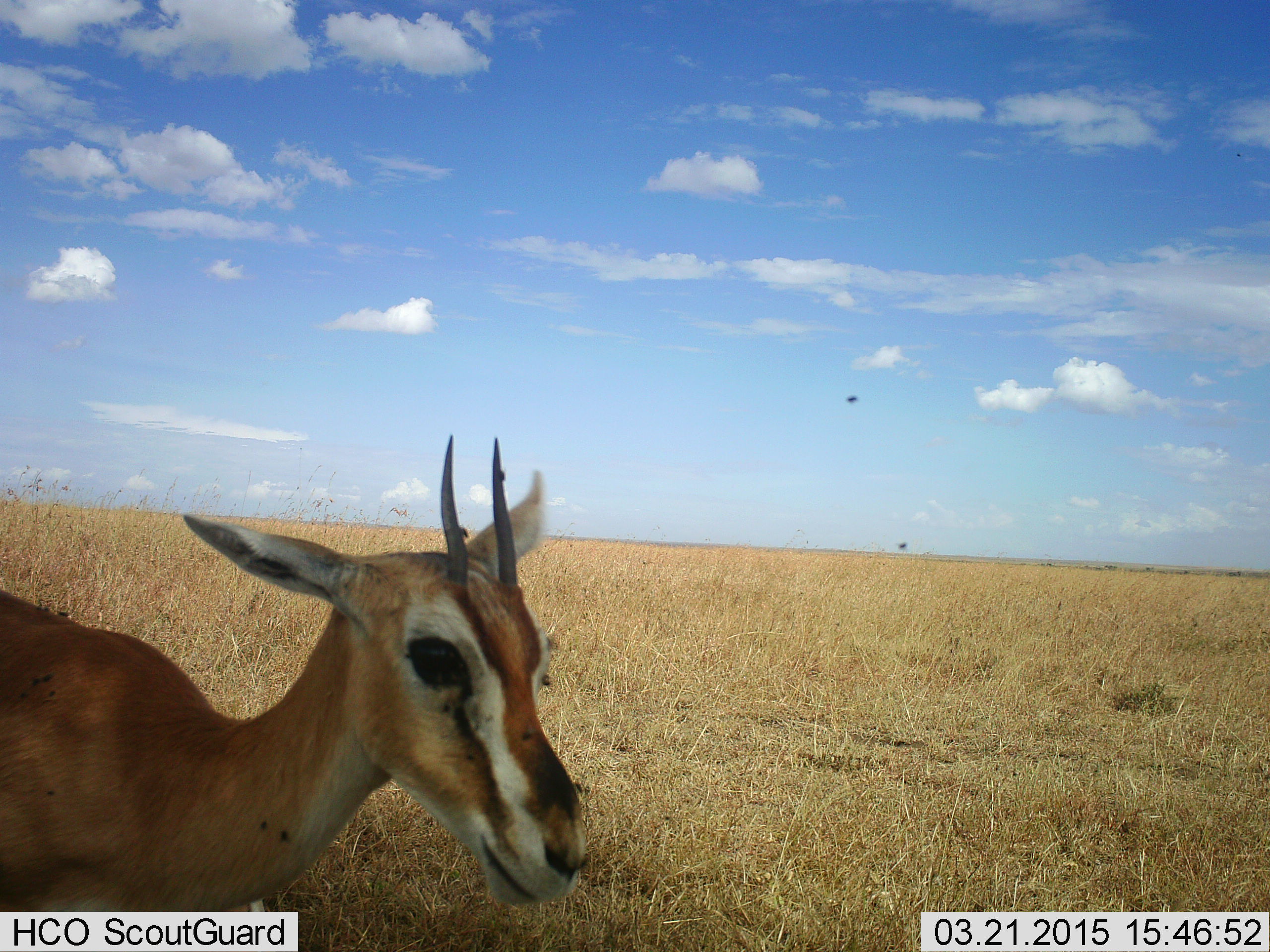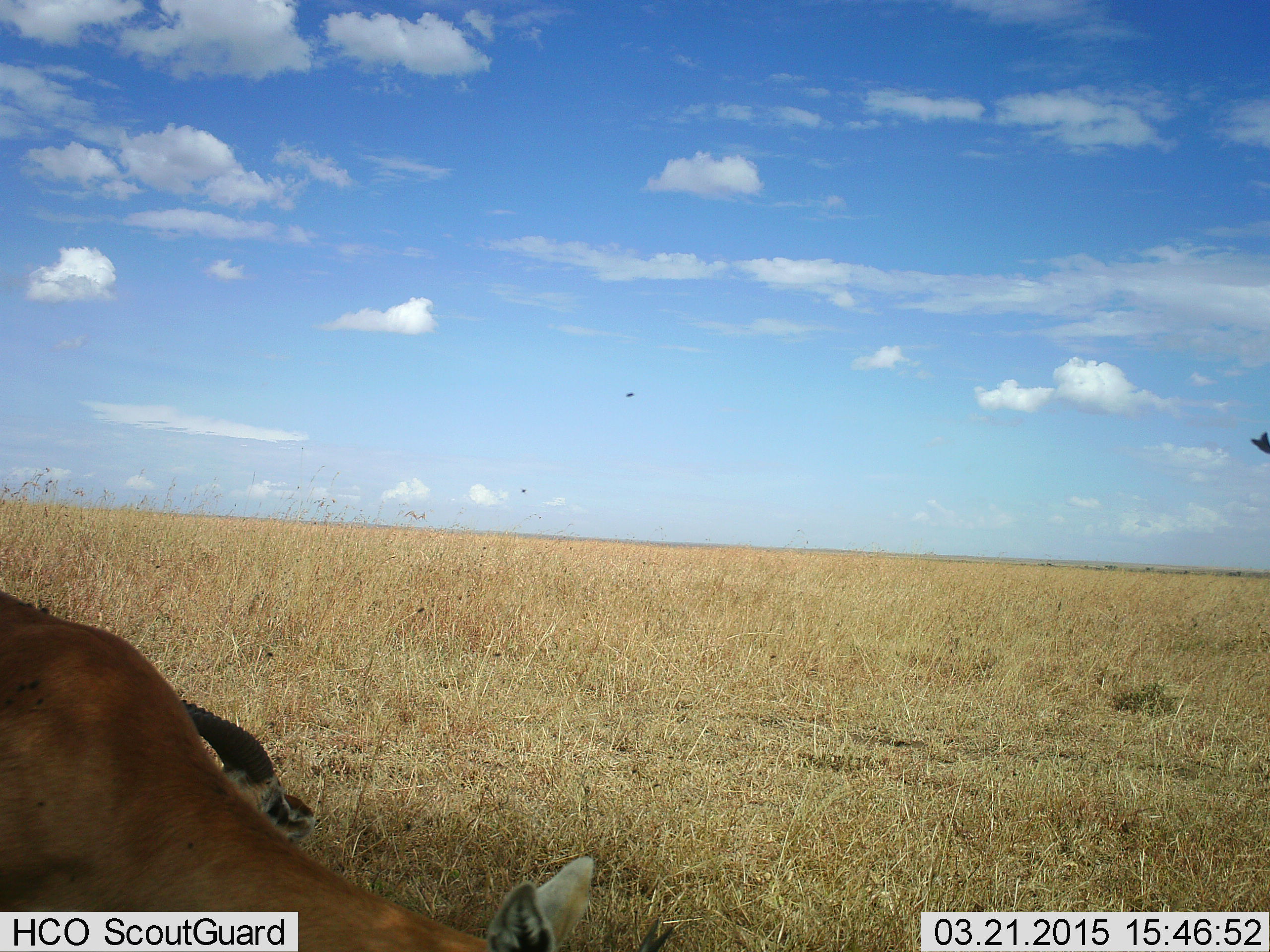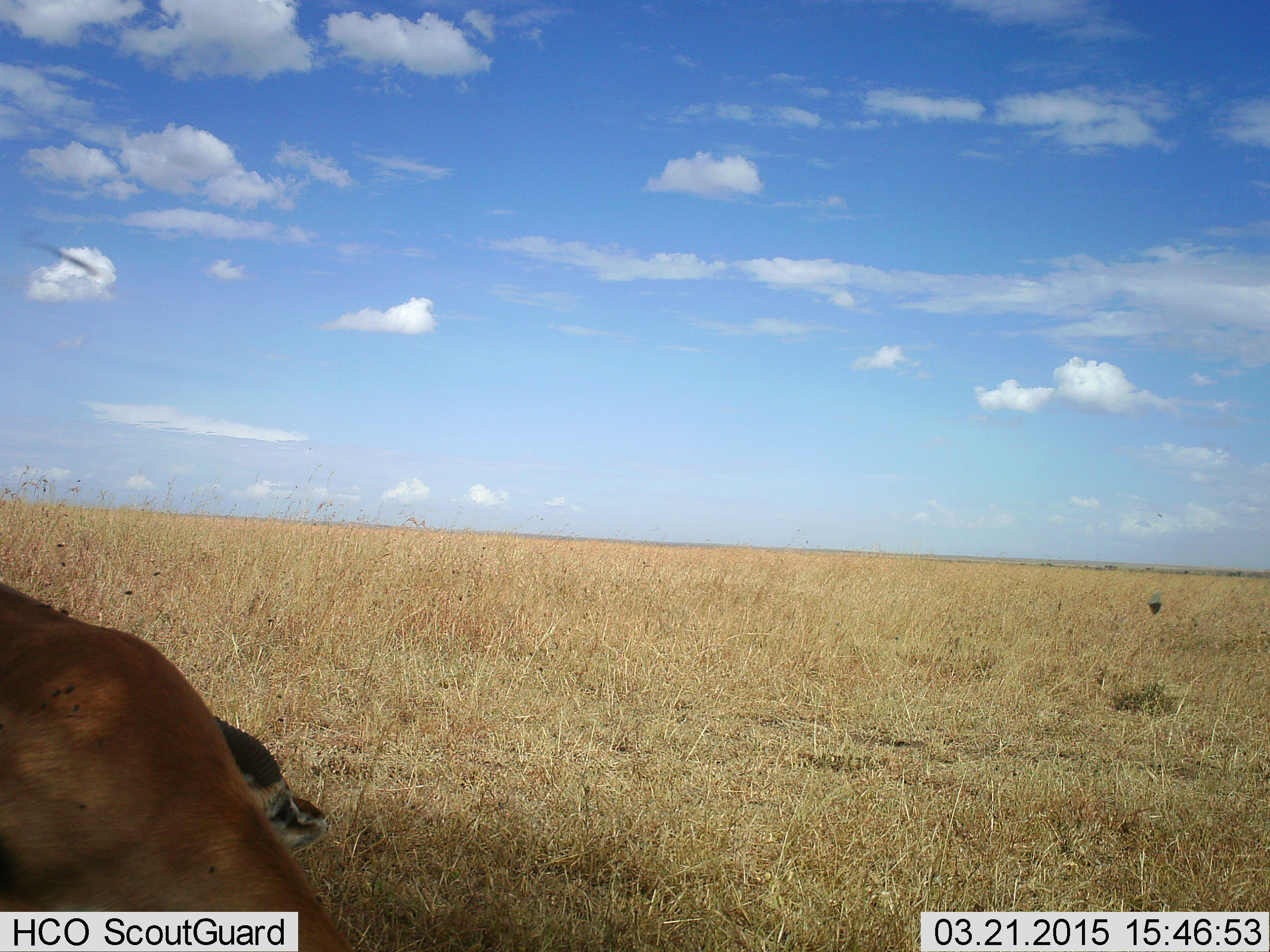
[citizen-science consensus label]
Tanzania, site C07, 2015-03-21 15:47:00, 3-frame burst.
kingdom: Animalia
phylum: Chordata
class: Mammalia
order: Artiodactyla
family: Bovidae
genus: Eudorcas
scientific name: Eudorcas thomsonii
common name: thomson's gazelle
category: gazellethomsons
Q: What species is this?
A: Gazellethomsons (thomson's gazelle) (Eudorcas thomsonii).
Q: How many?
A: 2.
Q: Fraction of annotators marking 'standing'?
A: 67%.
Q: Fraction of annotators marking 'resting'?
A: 33%.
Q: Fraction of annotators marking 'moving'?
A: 33%.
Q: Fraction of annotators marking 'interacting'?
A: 0%.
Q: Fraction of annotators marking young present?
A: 0%.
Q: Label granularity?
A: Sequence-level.